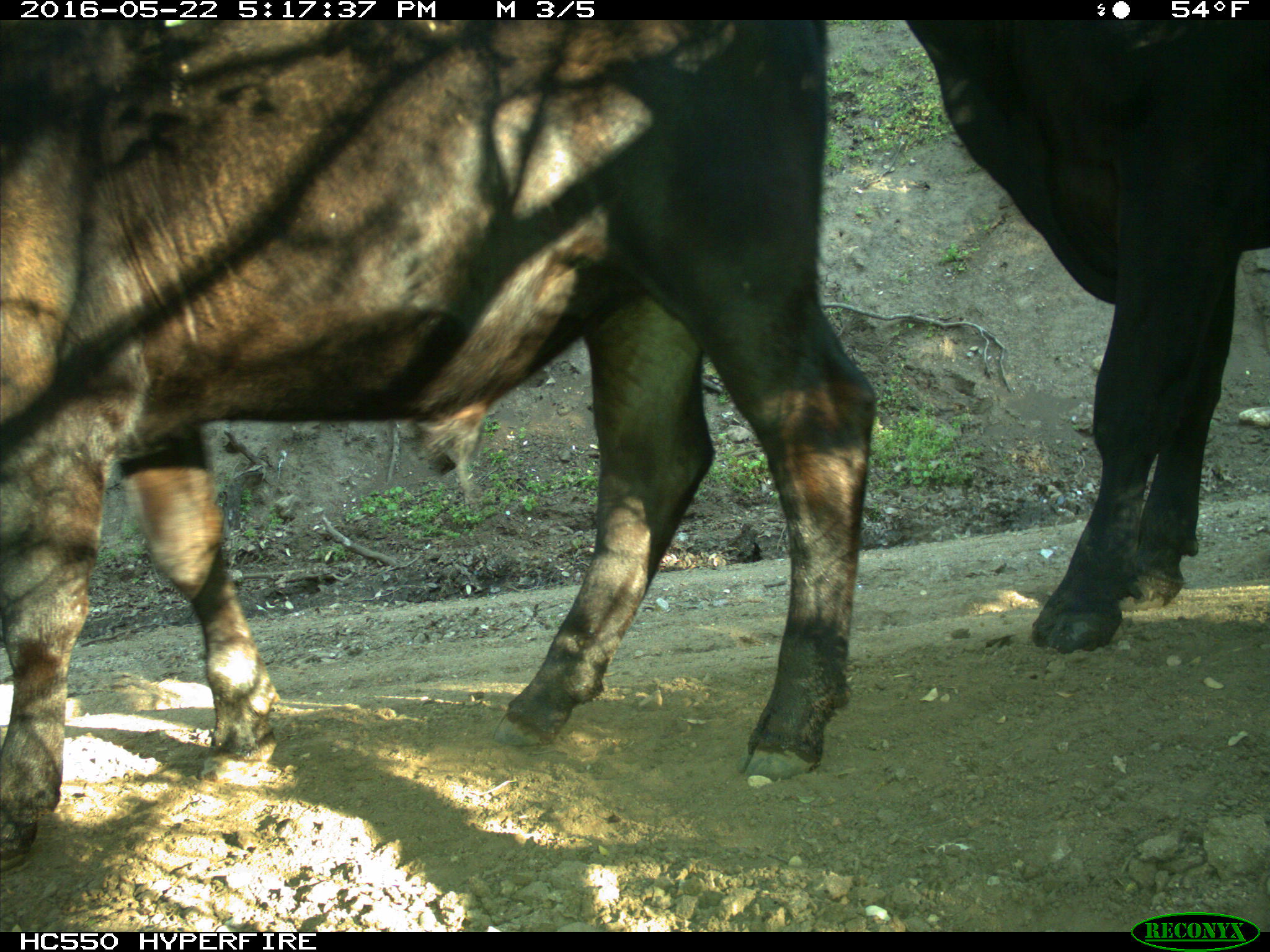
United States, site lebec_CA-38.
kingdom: Animalia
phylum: Chordata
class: Mammalia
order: Artiodactyla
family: Bovidae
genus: Bos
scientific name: Bos taurus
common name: domestic cow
Bos taurus (domestic cow).